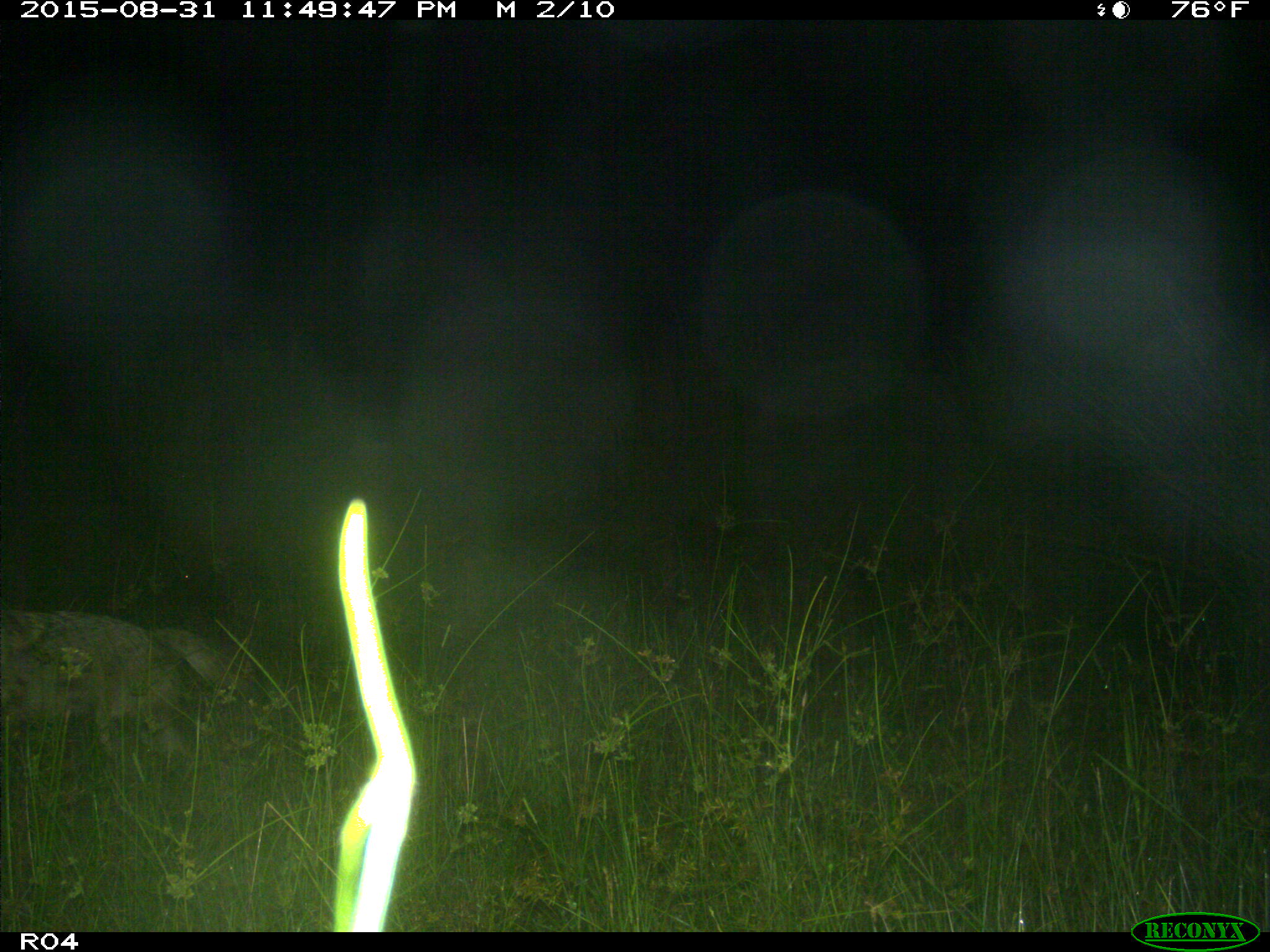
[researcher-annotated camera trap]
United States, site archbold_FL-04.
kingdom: Animalia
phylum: Chordata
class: Mammalia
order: Carnivora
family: Canidae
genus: Canis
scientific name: Canis latrans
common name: coyote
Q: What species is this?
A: Canis latrans (coyote).